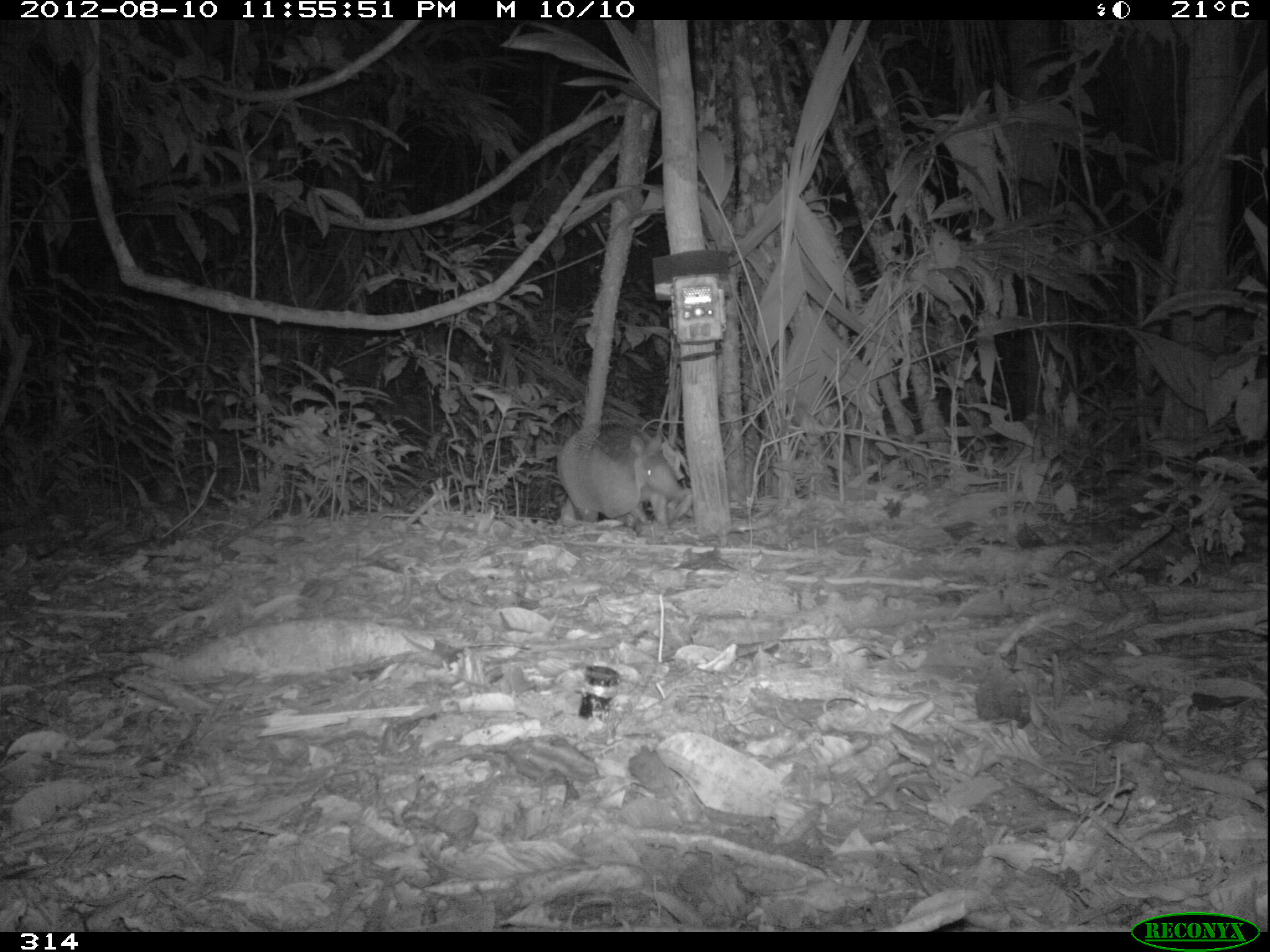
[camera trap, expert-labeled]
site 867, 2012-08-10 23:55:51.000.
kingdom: Animalia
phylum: Chordata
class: Mammalia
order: Cingulata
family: Dasypodidae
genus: Dasypus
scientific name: Dasypus novemcinctus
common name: nine-banded armadillo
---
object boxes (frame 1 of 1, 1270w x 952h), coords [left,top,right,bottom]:
dasypus novemcinctus: [555,418,685,527]